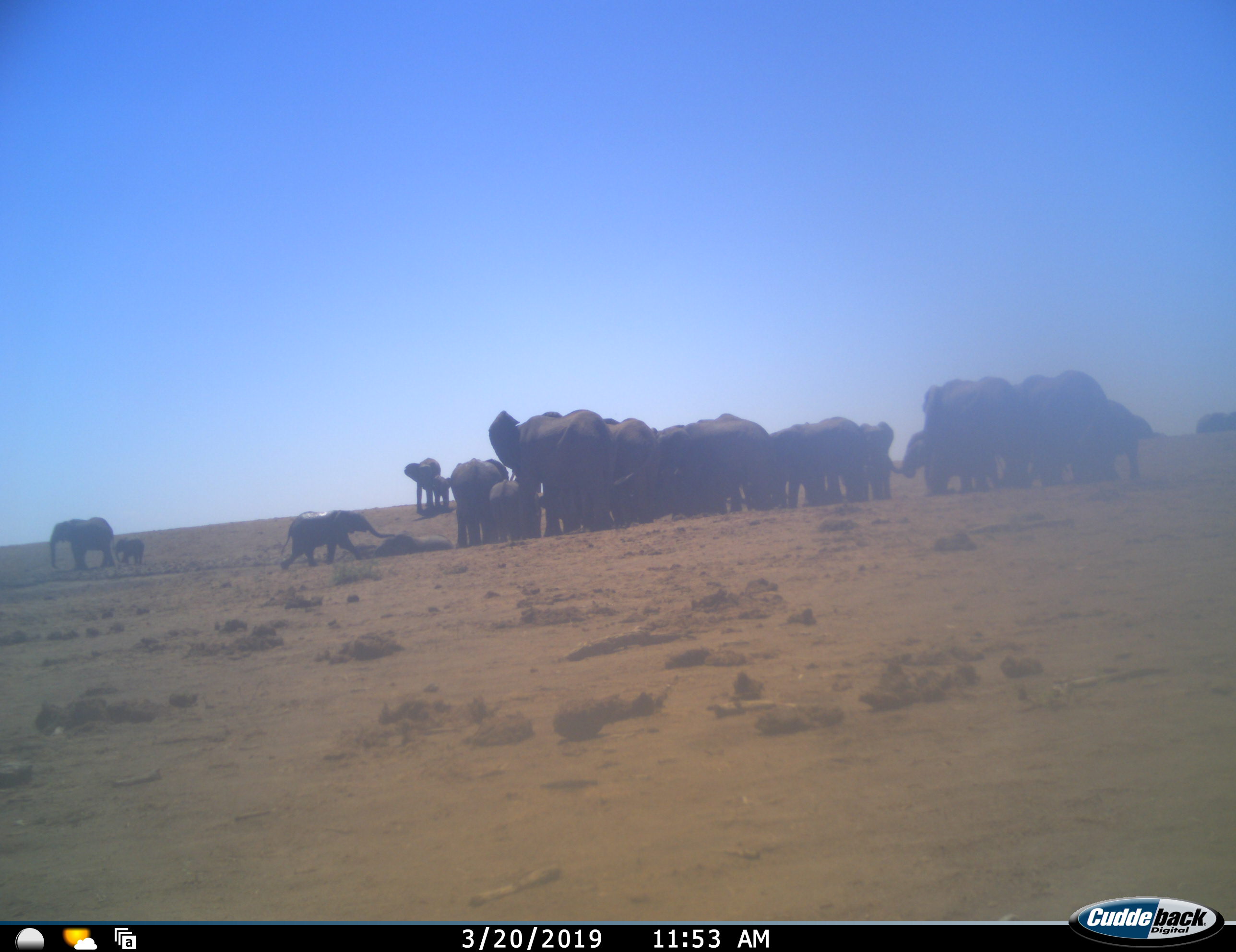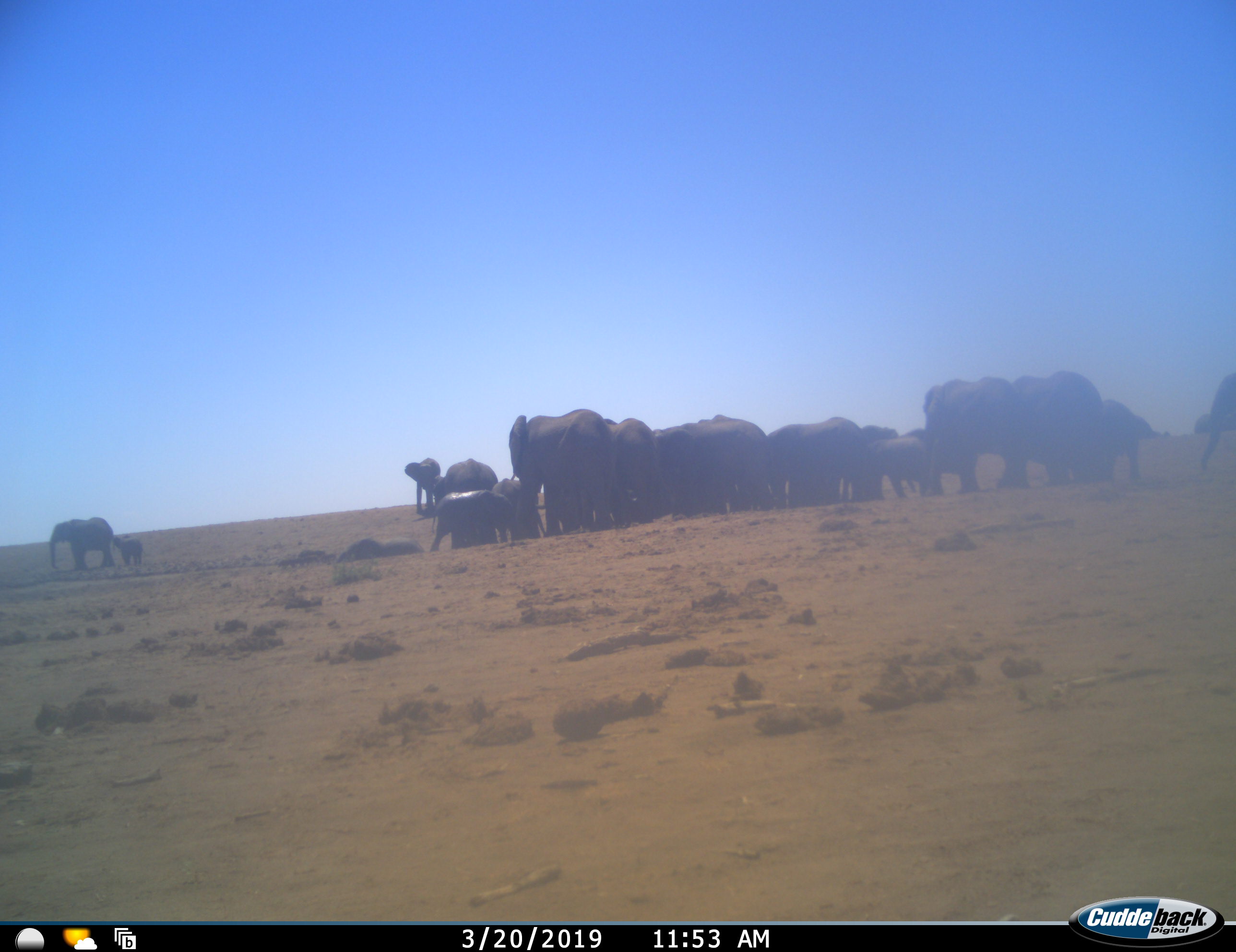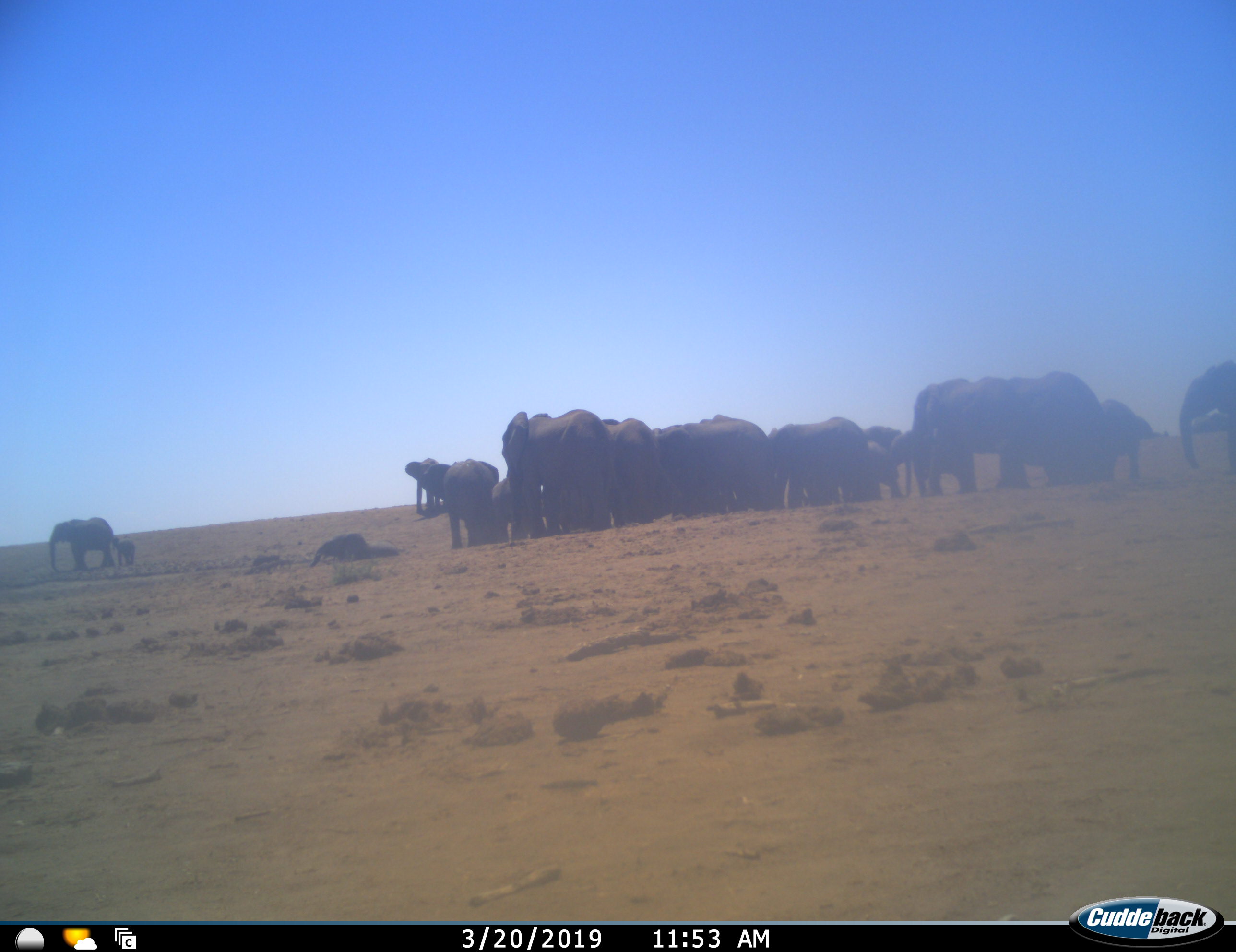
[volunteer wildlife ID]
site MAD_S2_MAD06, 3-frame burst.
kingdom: Animalia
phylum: Chordata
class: Mammalia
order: Proboscidea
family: Elephantidae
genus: Loxodonta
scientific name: Loxodonta africana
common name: african bush elephant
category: elephant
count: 11-50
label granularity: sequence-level